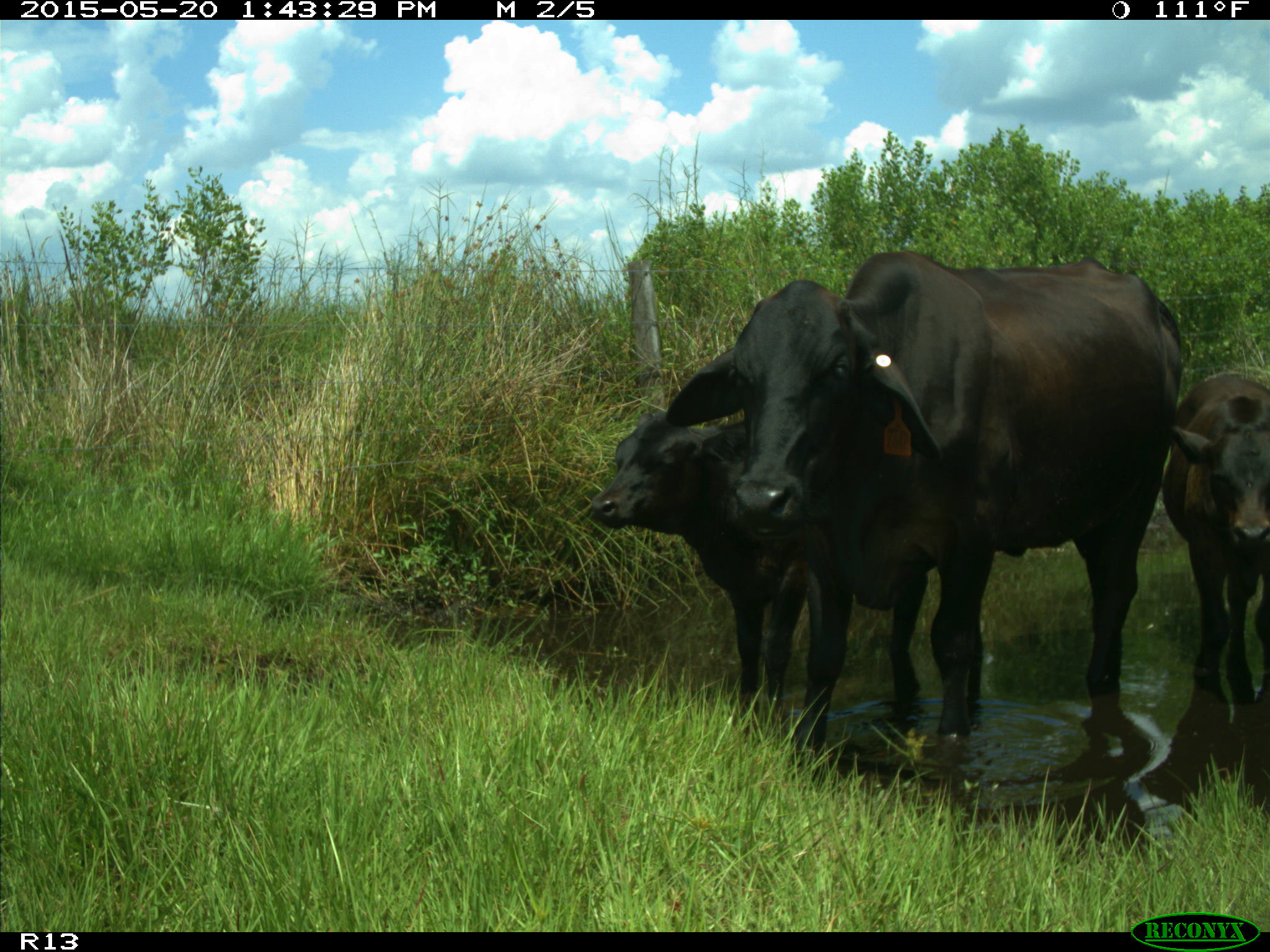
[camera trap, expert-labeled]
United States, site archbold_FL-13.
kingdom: Animalia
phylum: Chordata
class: Mammalia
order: Artiodactyla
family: Bovidae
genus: Bos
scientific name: Bos taurus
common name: domestic cow